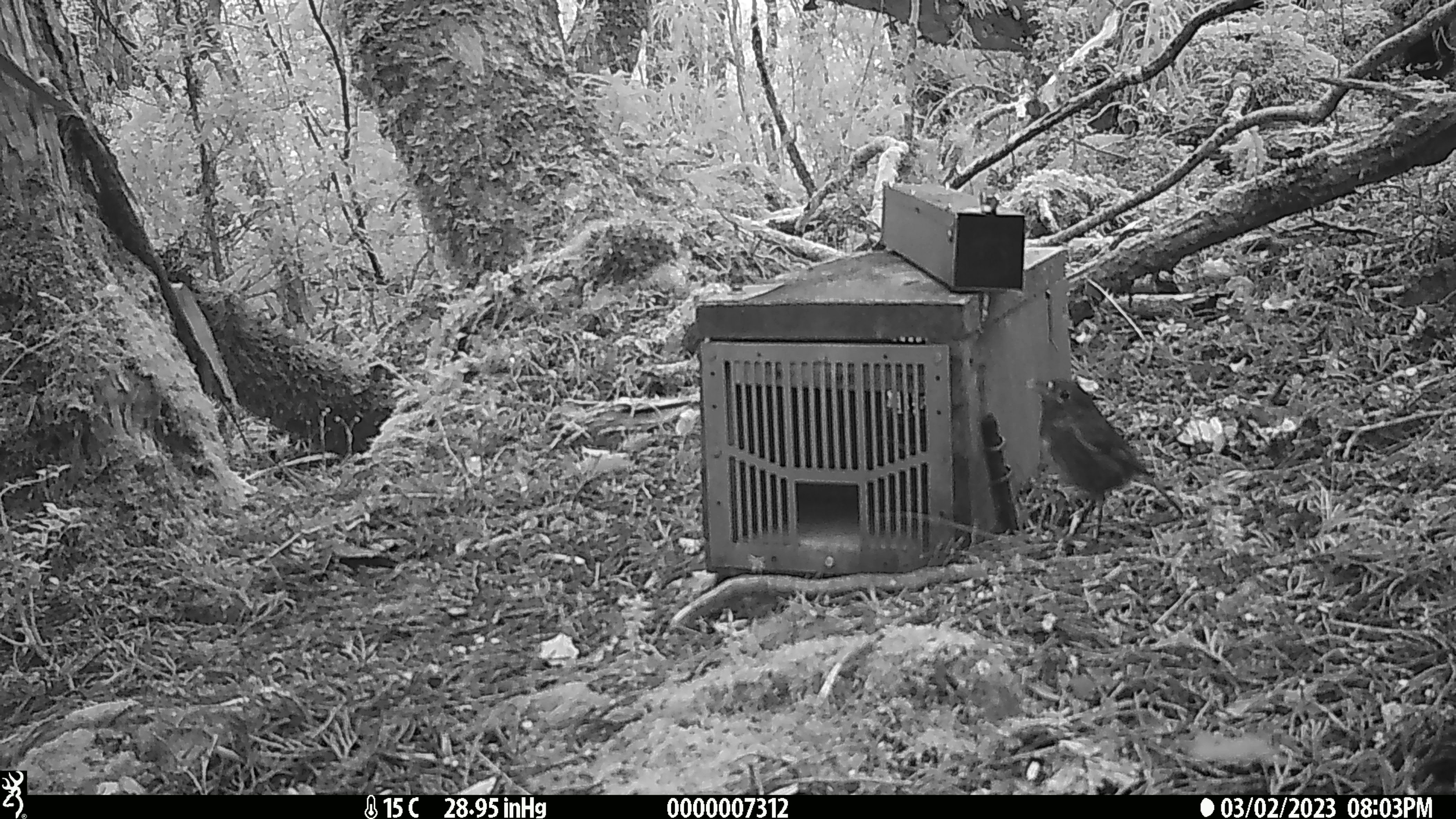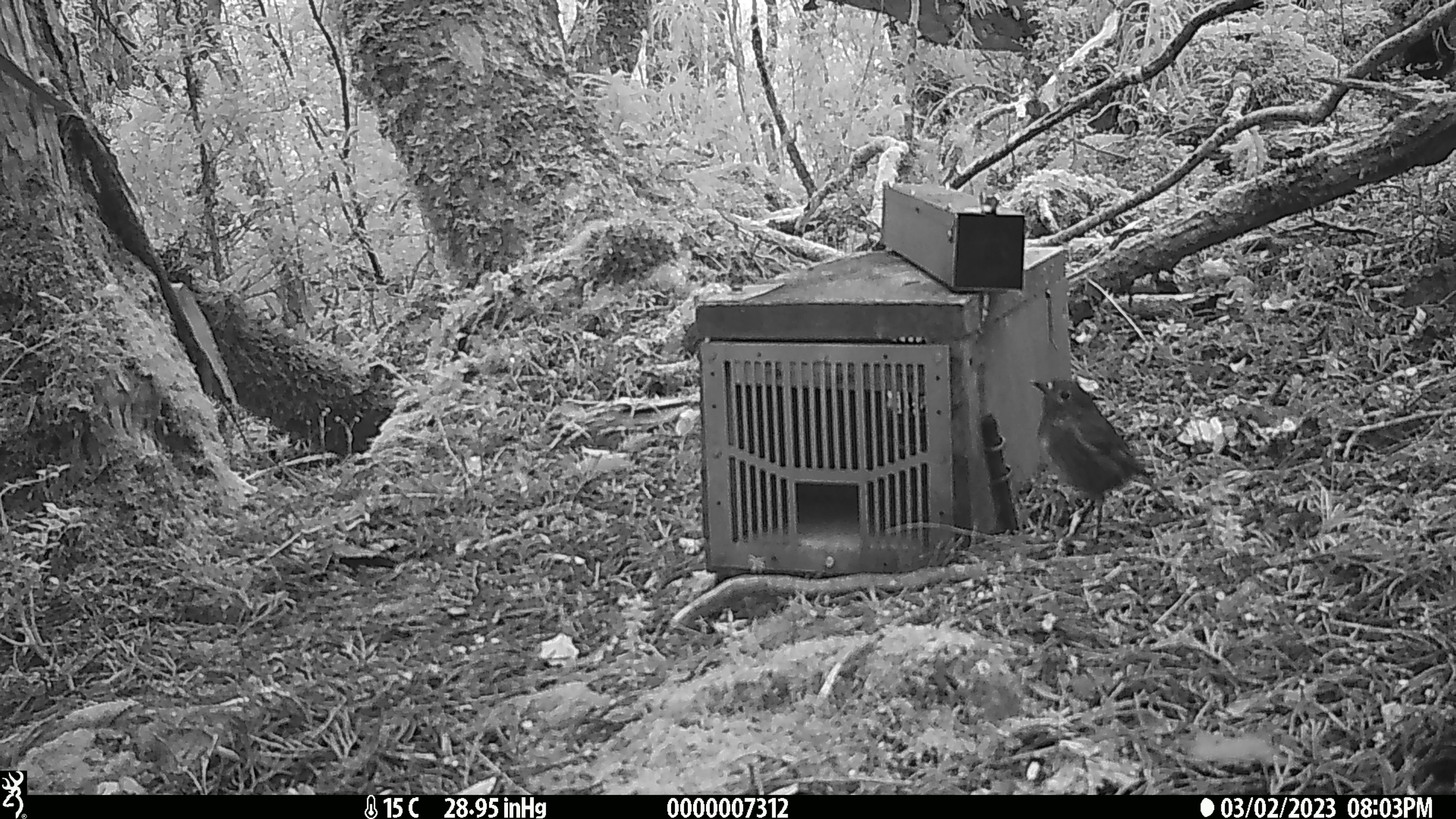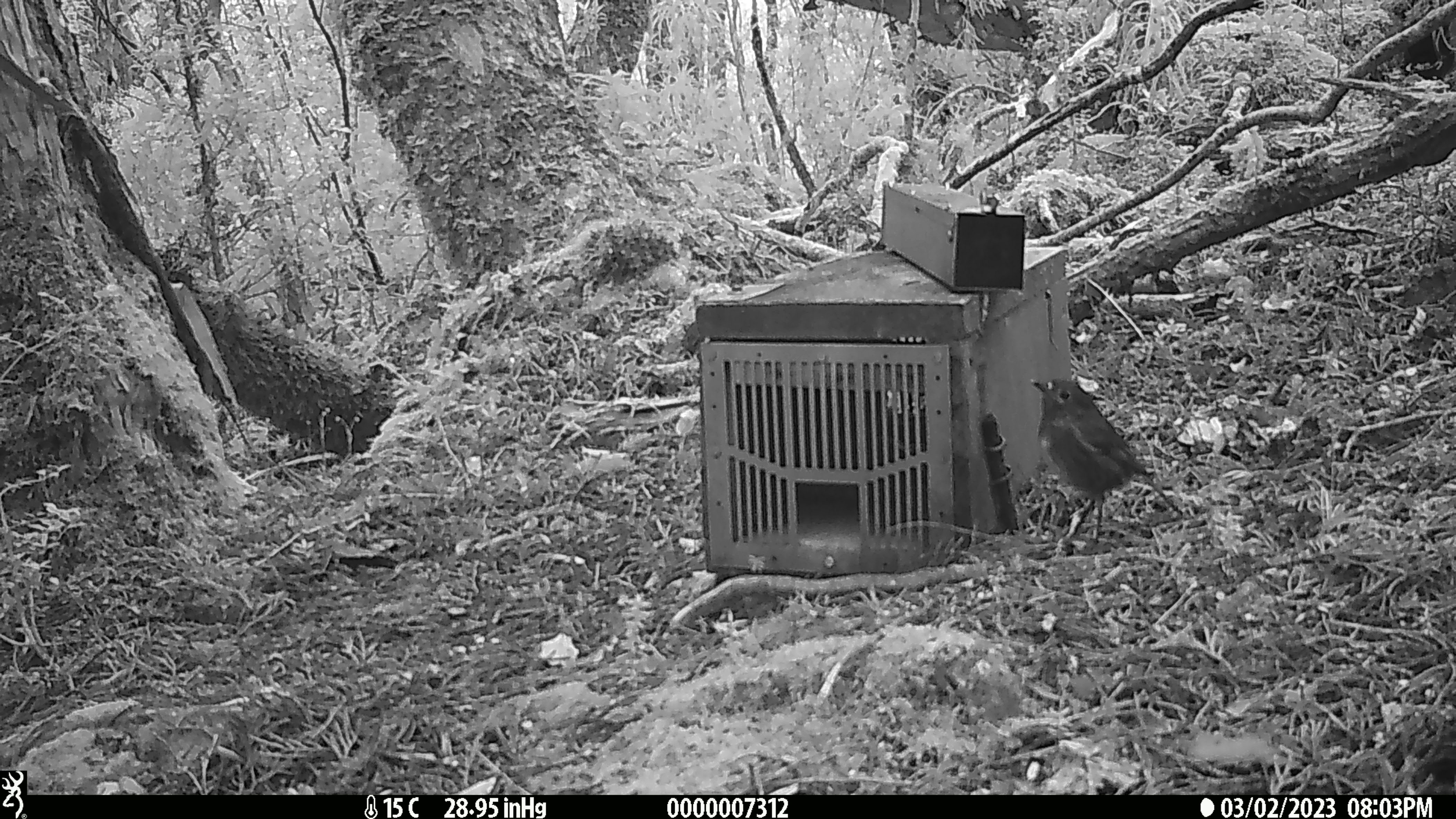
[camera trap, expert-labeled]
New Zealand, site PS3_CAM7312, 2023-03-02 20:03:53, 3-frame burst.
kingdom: Animalia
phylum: Chordata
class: Aves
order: Passeriformes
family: Petroicidae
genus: Petroica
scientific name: Petroica australis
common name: new zealand robin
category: robin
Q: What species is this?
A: Robin (new zealand robin) (Petroica australis).